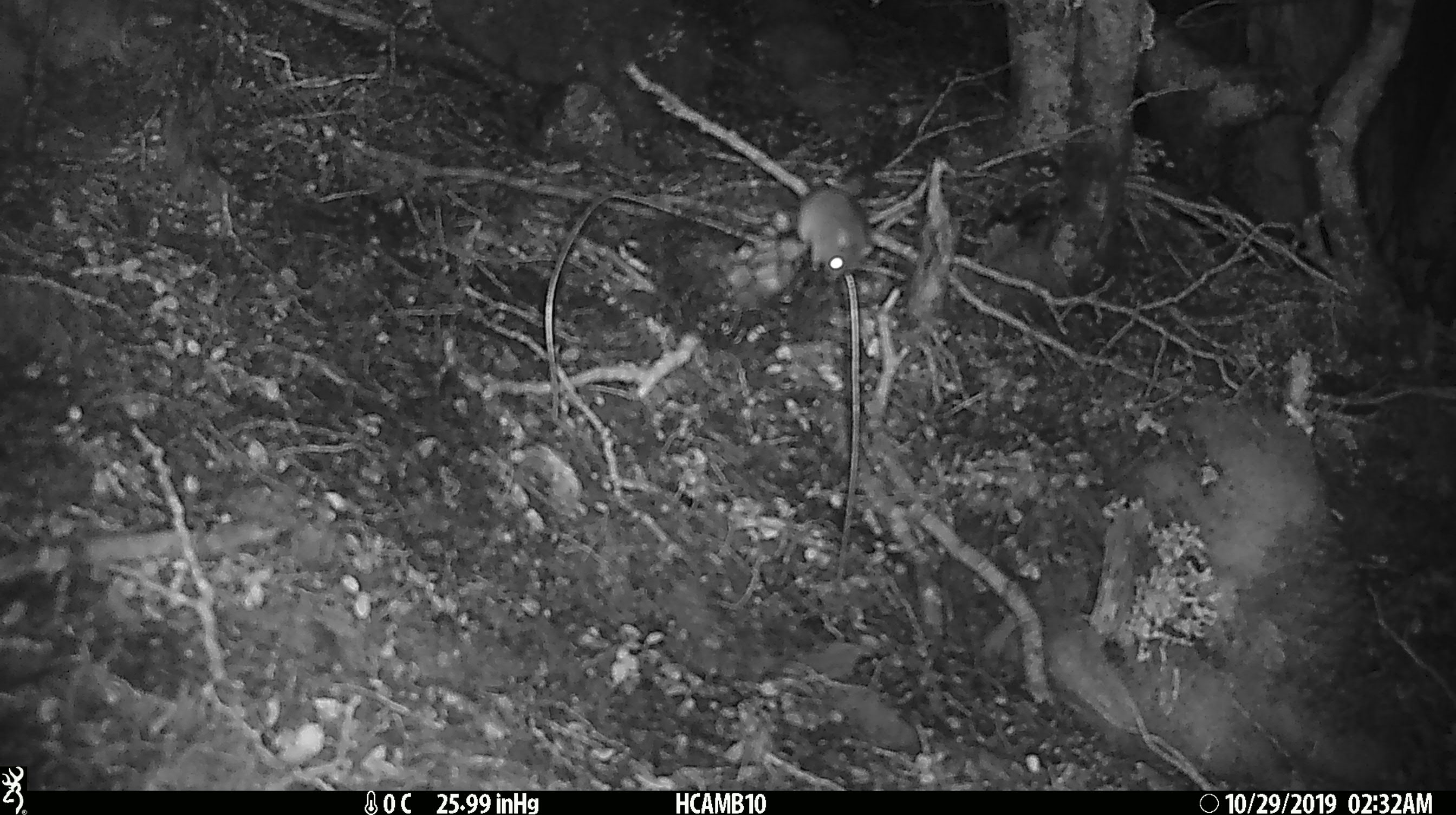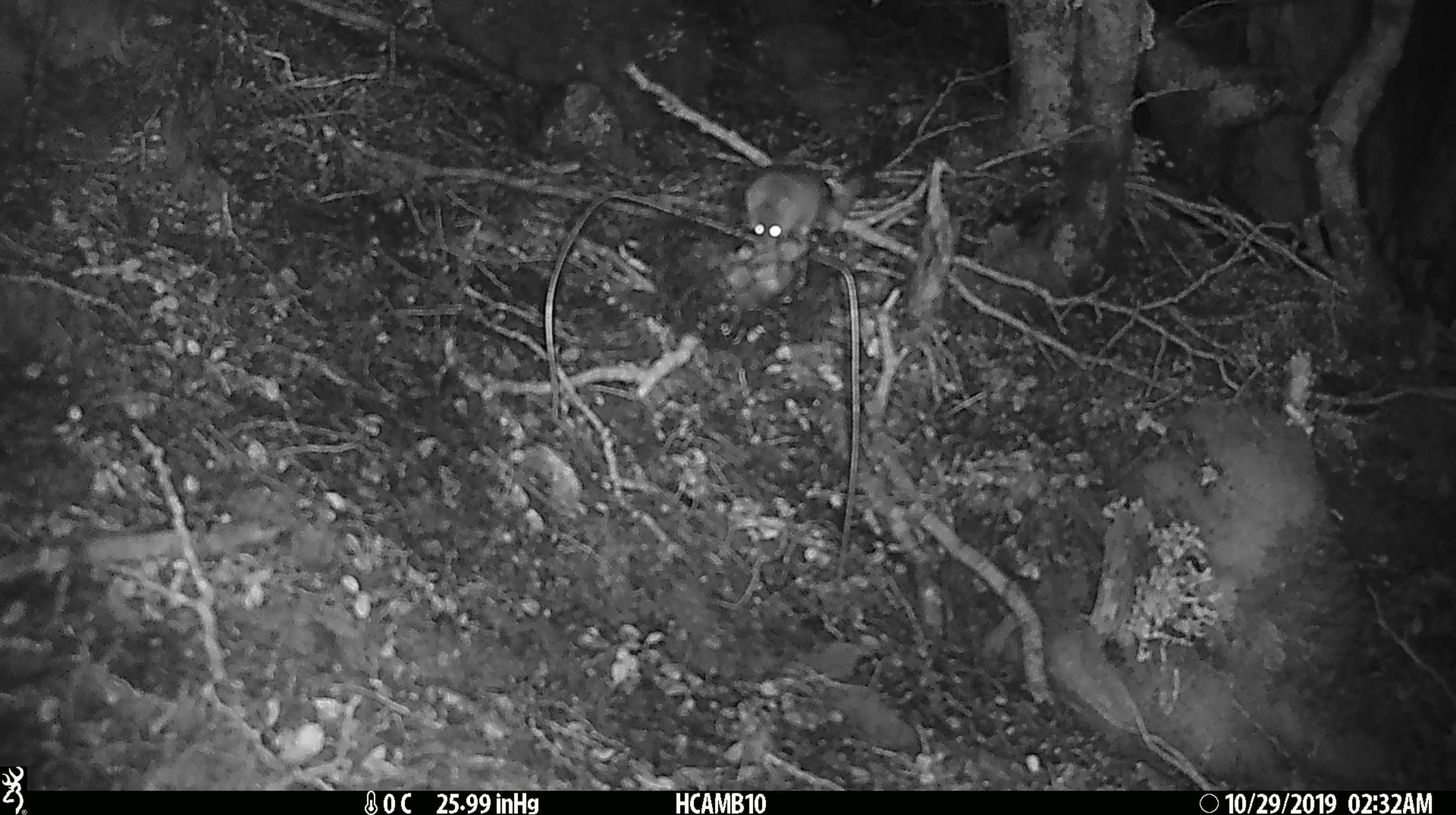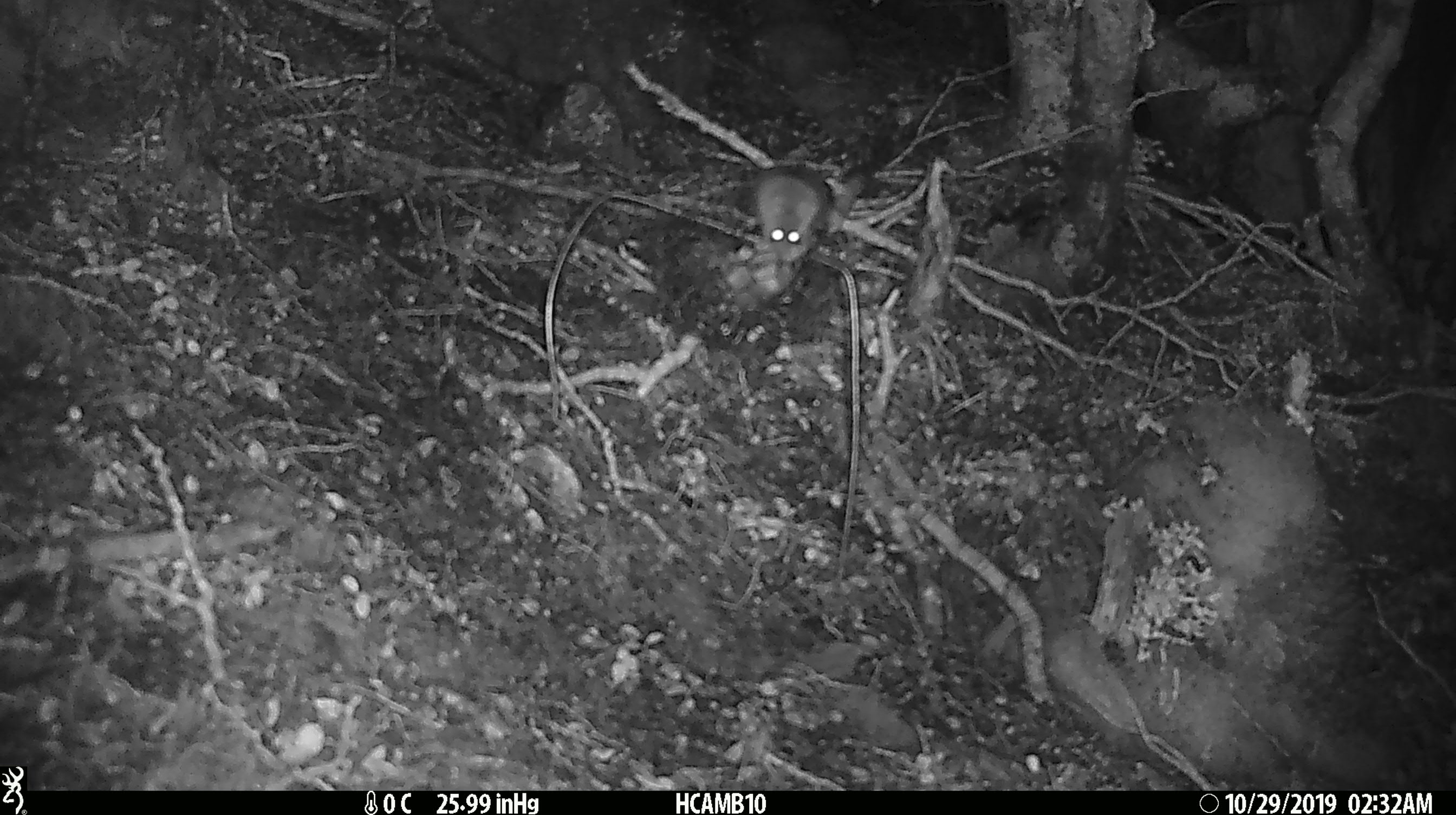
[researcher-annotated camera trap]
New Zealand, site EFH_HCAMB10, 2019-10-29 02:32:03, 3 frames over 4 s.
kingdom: Animalia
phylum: Chordata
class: Mammalia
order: Rodentia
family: Muridae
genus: Mus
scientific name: Mus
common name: mouse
Mouse (Mus).